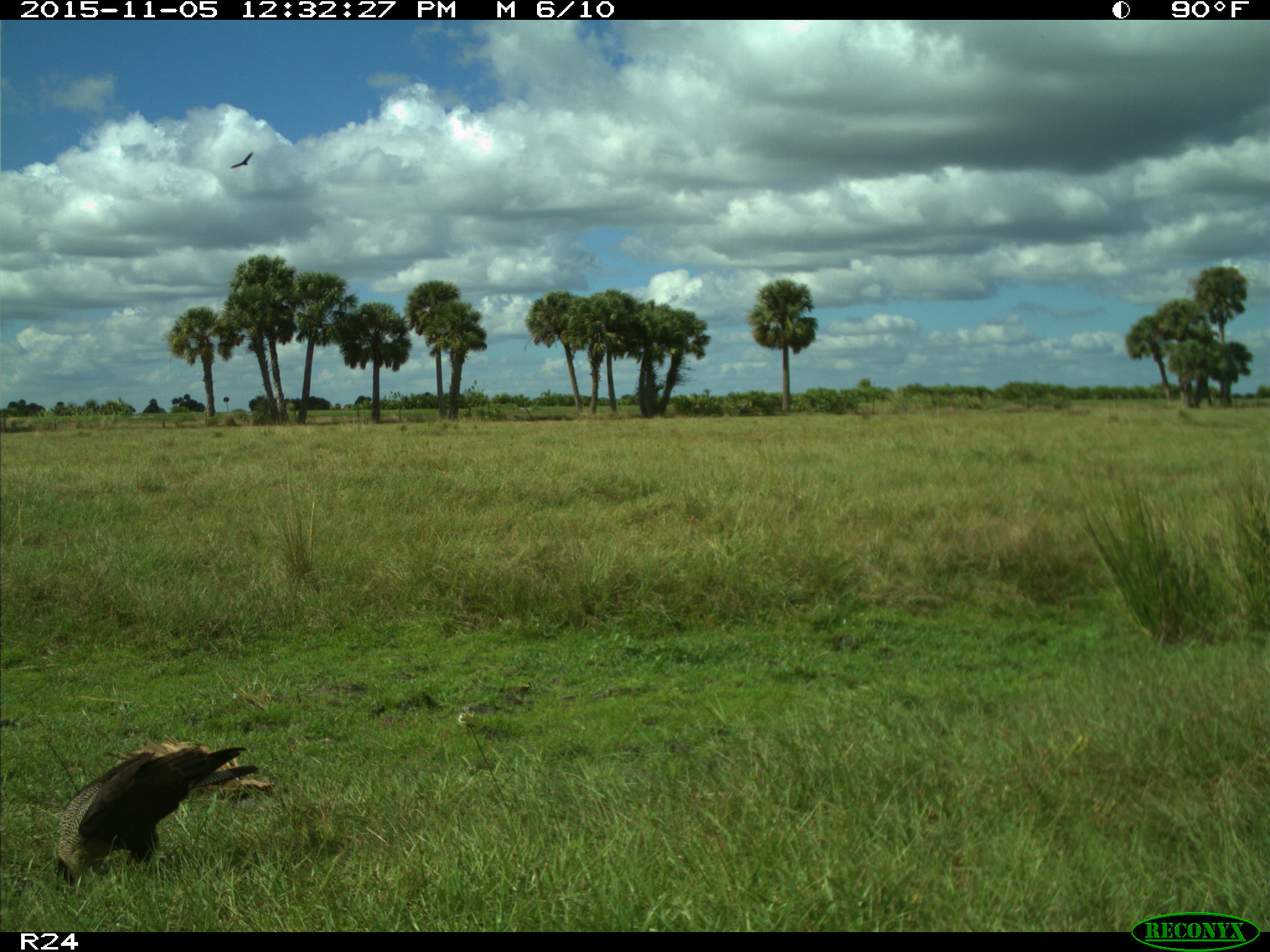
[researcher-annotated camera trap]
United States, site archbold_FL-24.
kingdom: Animalia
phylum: Chordata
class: Aves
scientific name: Aves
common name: birds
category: unidentified bird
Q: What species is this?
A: Unidentified bird (birds) (Aves).